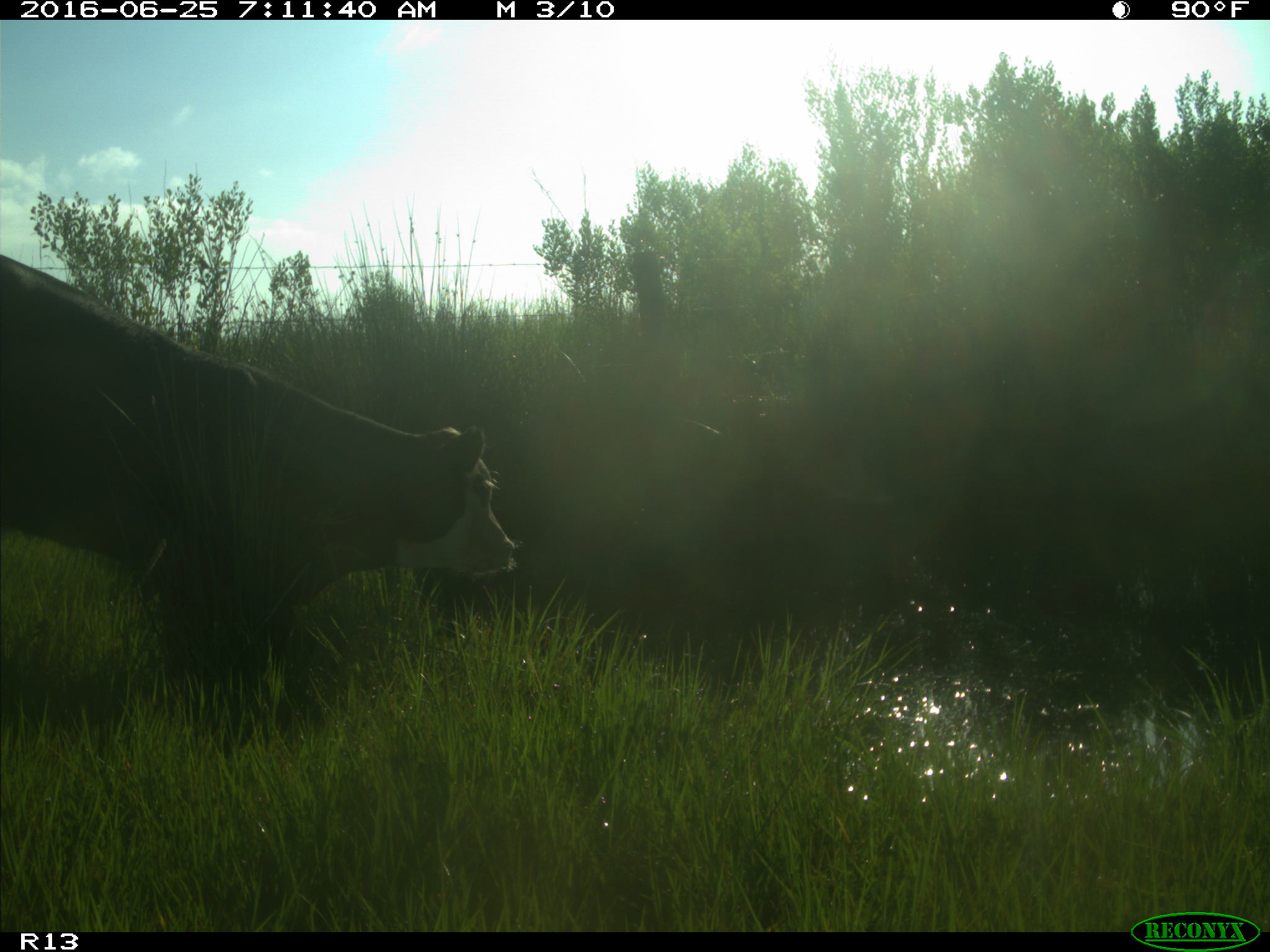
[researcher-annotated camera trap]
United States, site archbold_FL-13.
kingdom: Animalia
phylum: Chordata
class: Mammalia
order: Artiodactyla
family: Bovidae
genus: Bos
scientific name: Bos taurus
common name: domestic cow